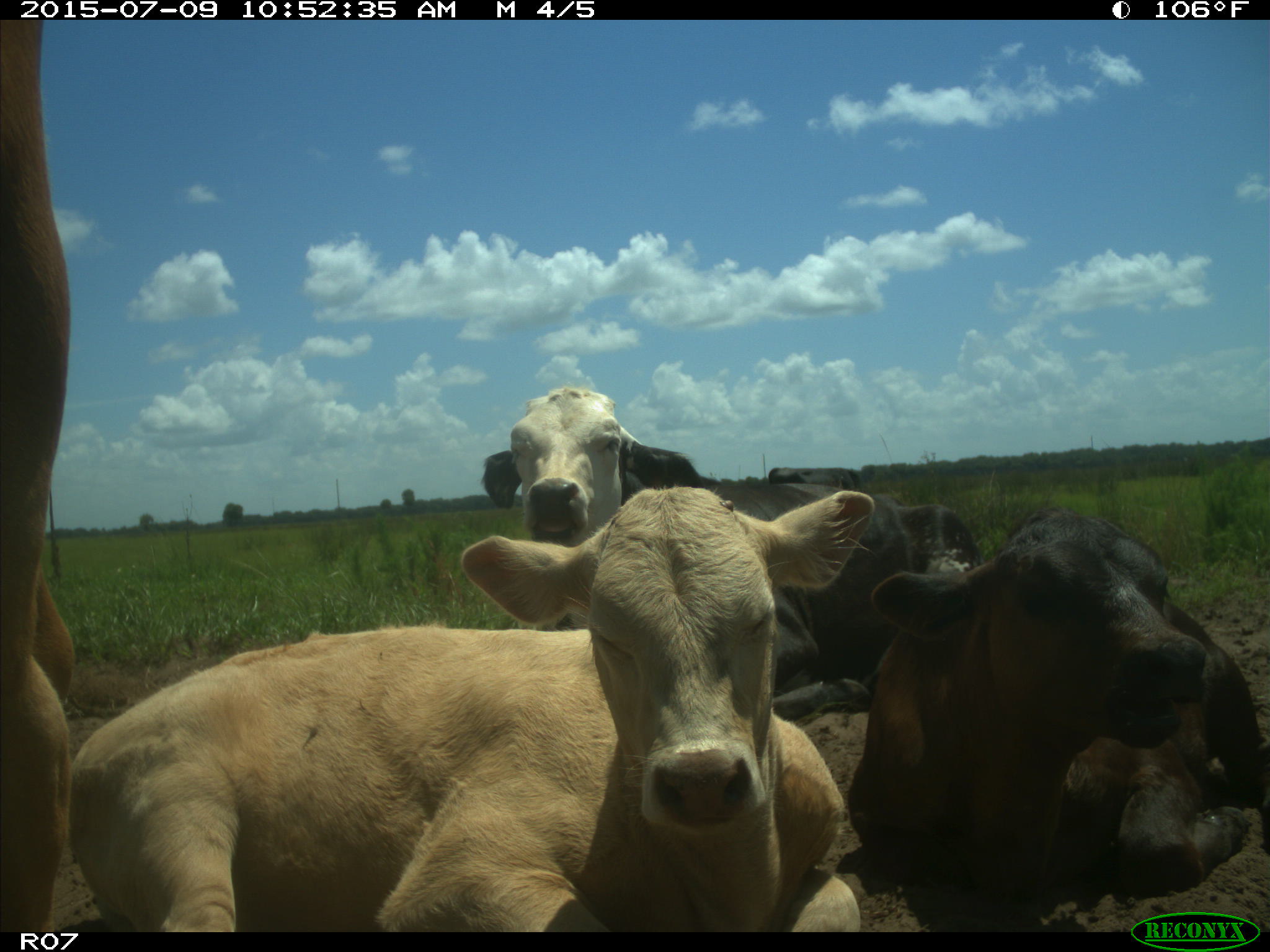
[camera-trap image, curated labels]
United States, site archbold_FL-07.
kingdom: Animalia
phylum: Chordata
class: Mammalia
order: Artiodactyla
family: Bovidae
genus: Bos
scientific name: Bos taurus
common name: domestic cow